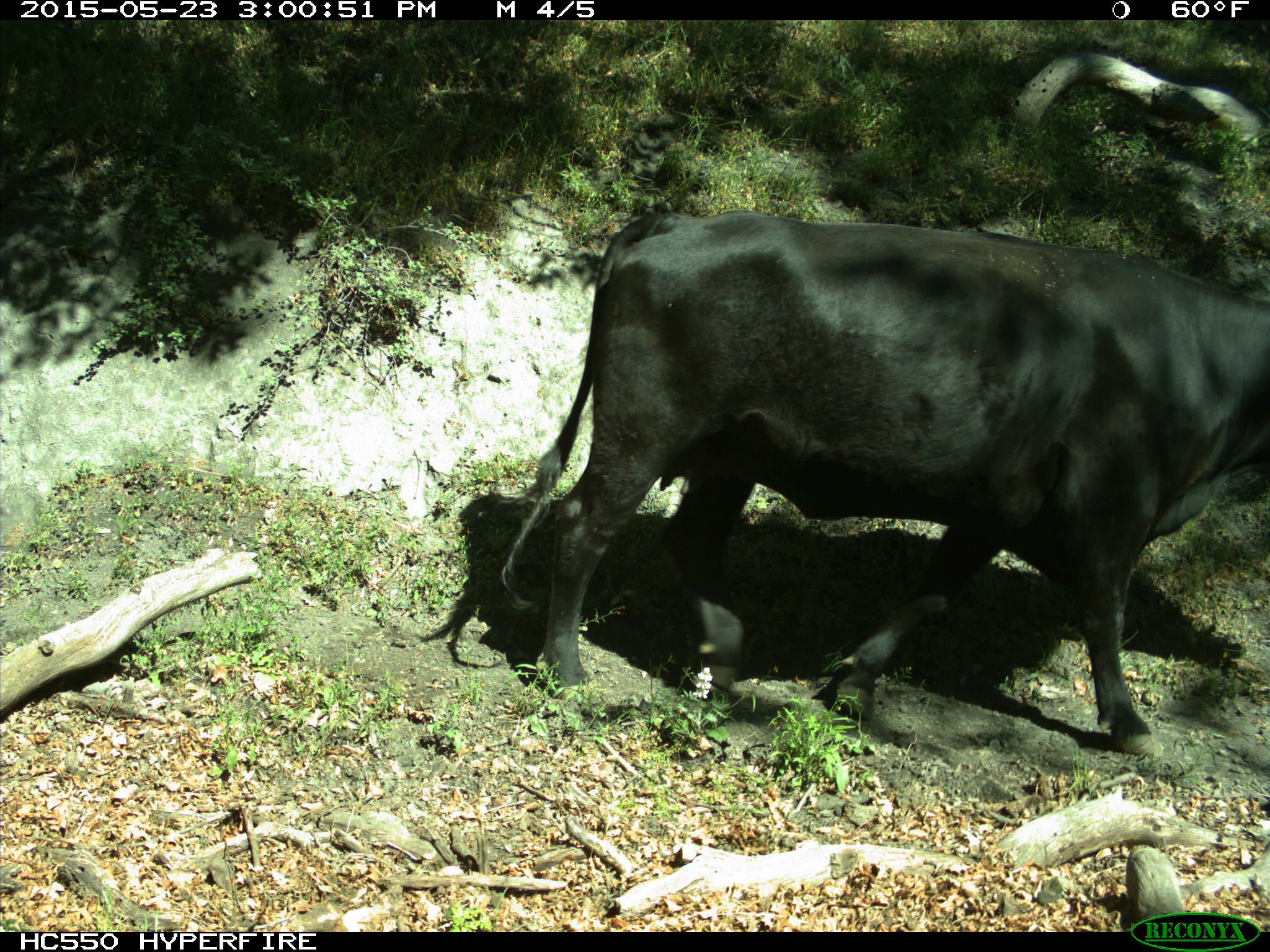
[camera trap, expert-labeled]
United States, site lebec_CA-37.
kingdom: Animalia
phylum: Chordata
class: Mammalia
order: Artiodactyla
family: Bovidae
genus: Bos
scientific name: Bos taurus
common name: domestic cow